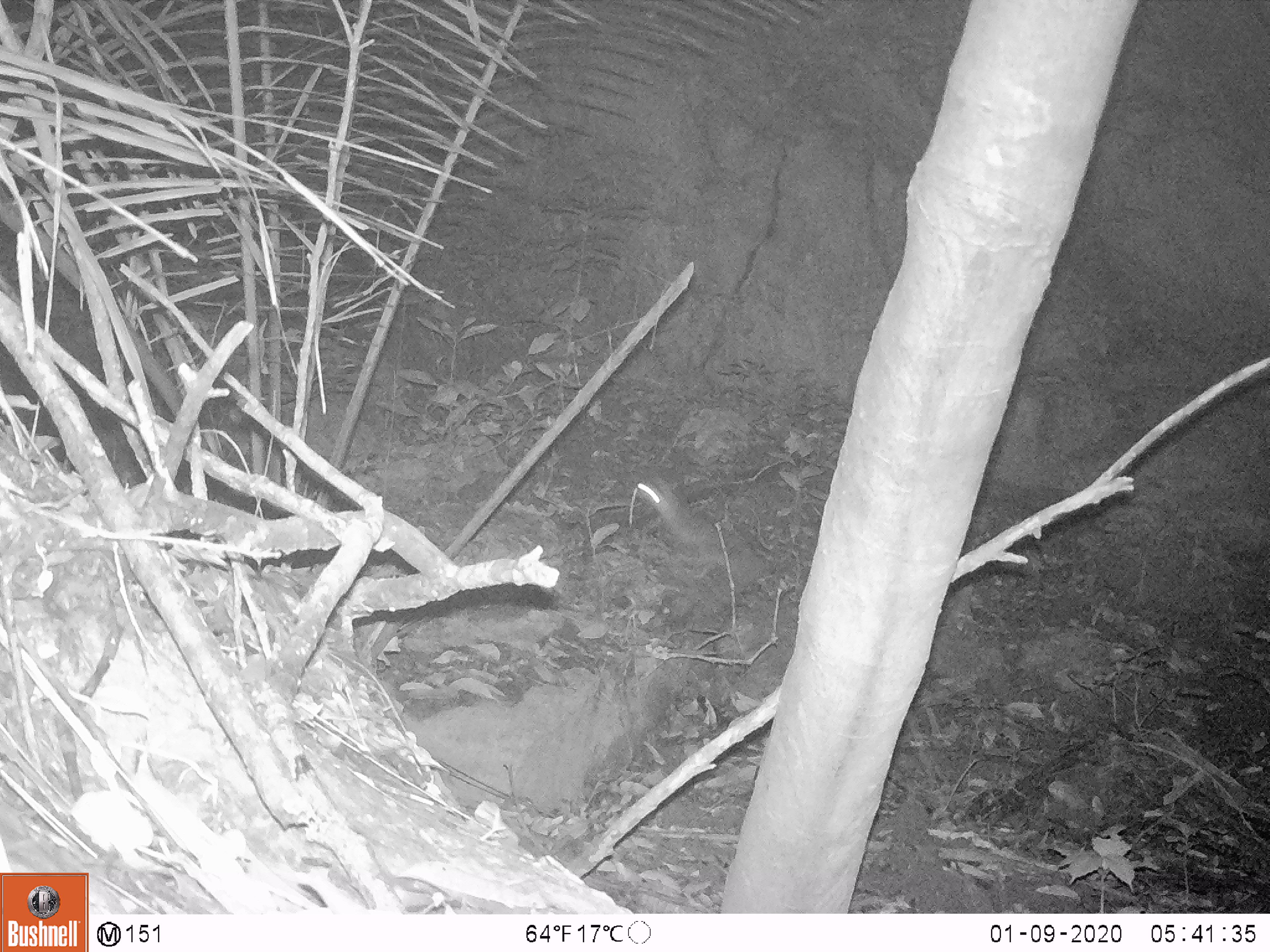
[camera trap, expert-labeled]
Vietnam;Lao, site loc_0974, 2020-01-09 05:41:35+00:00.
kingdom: Animalia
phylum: Chordata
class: Mammalia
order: Rodentia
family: Muridae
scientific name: Muridae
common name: old-world mice and rats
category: unidentified murid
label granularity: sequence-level